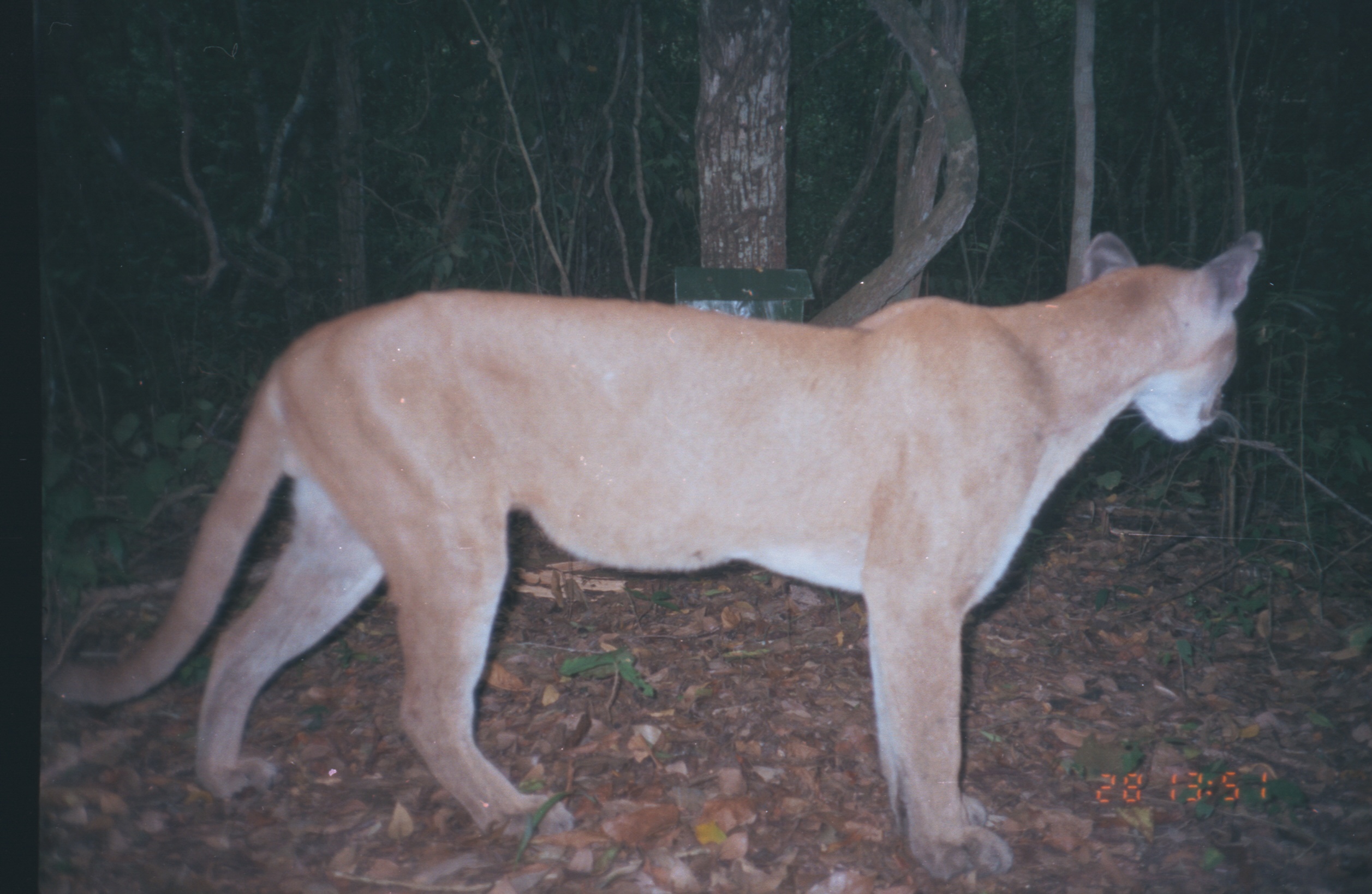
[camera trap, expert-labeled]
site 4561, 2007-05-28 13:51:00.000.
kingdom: Animalia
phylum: Chordata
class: Mammalia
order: Carnivora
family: Felidae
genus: Puma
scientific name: Puma concolor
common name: mountain lion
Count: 1.